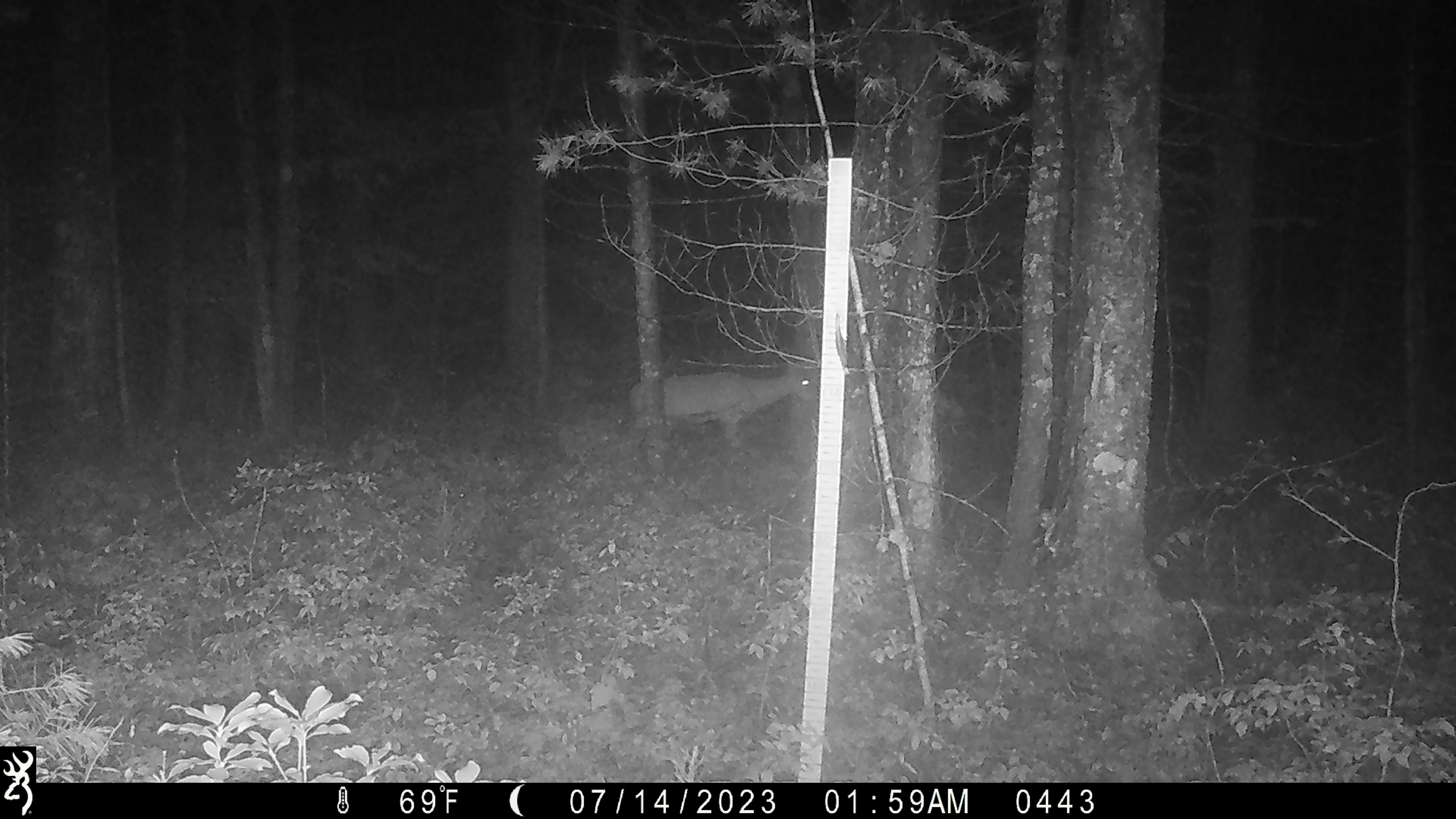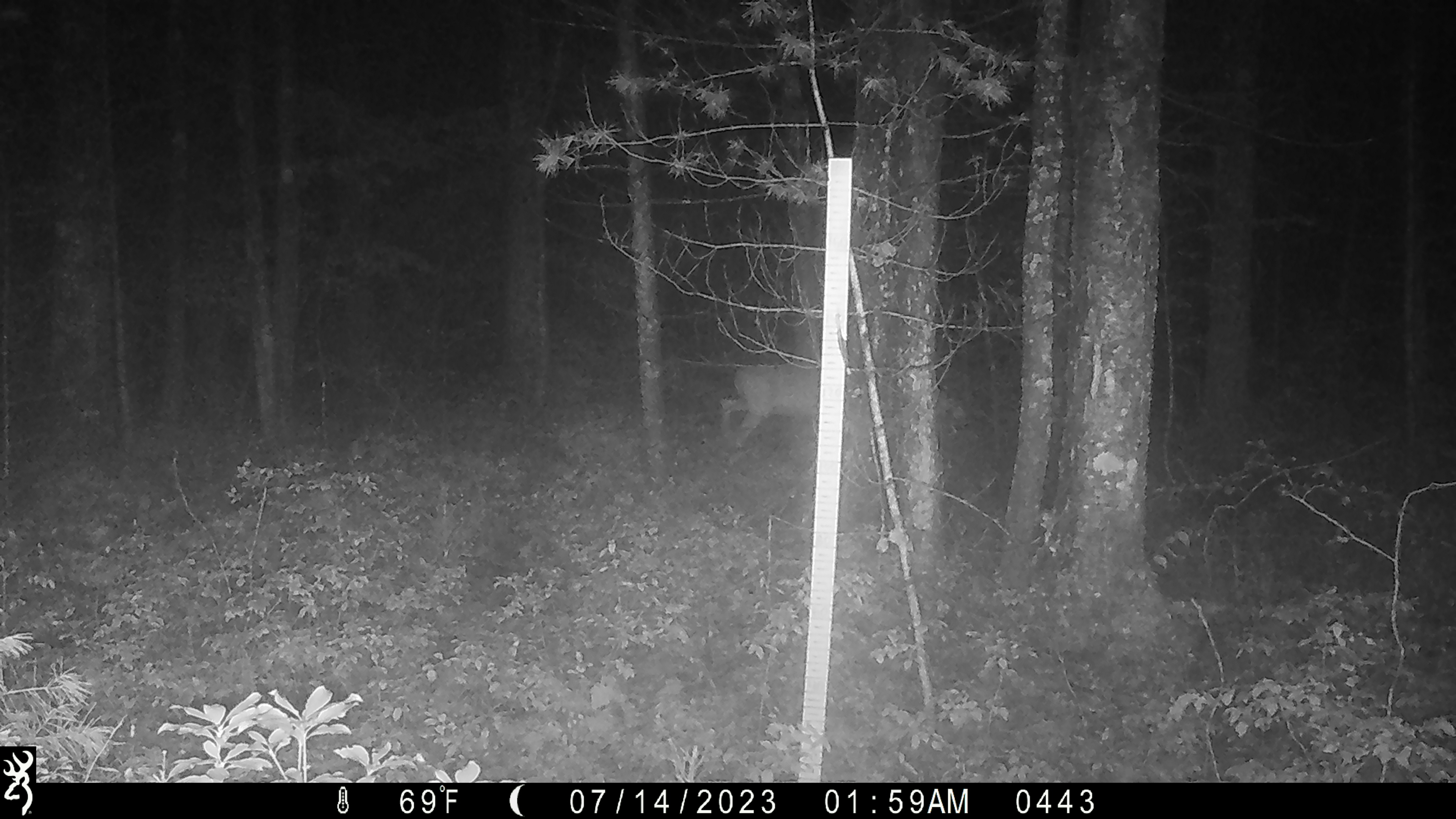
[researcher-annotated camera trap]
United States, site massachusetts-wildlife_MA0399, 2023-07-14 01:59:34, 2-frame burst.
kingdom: Animalia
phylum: Chordata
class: Mammalia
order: Artiodactyla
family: Cervidae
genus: Odocoileus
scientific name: Odocoileus virginianus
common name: white-tailed deer